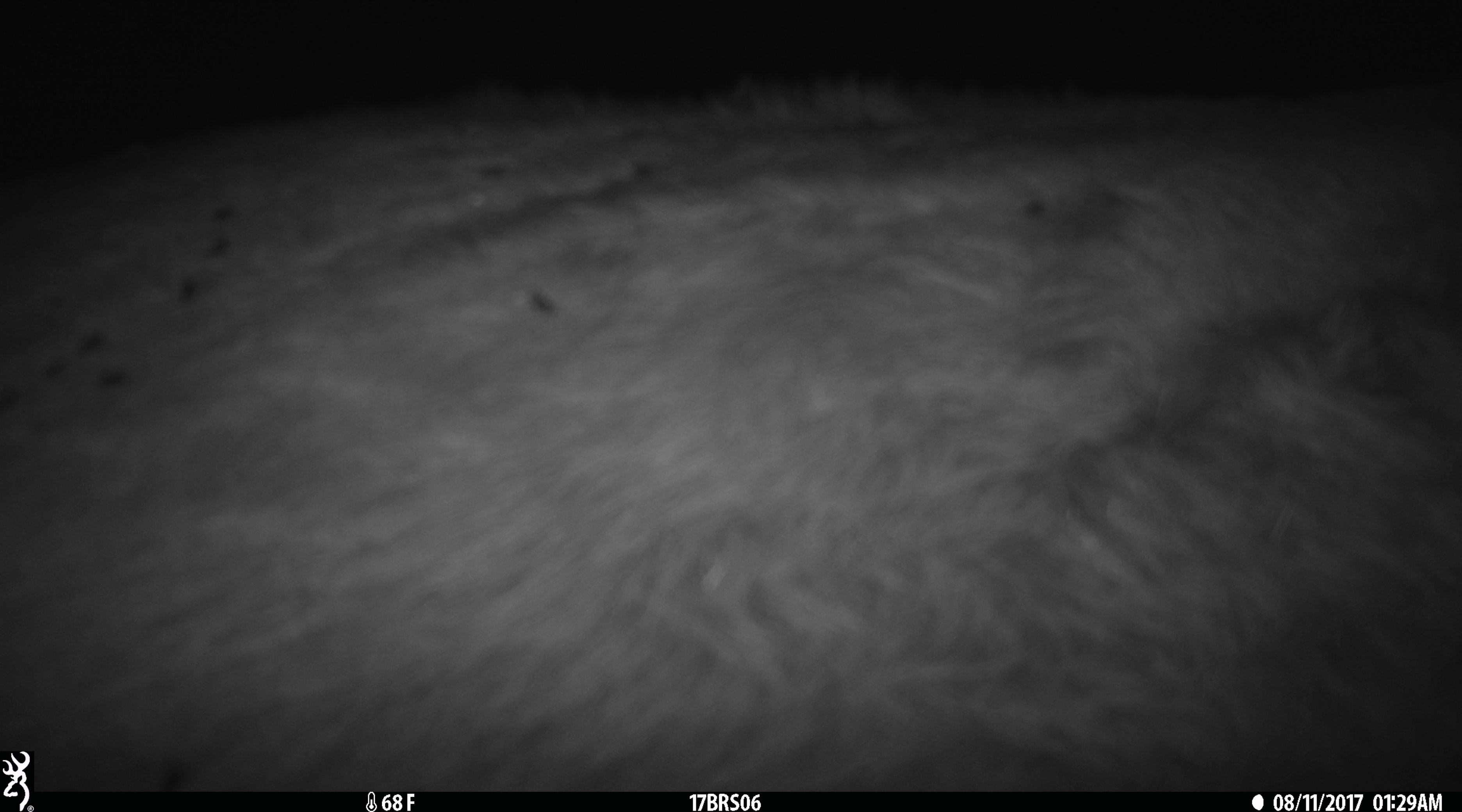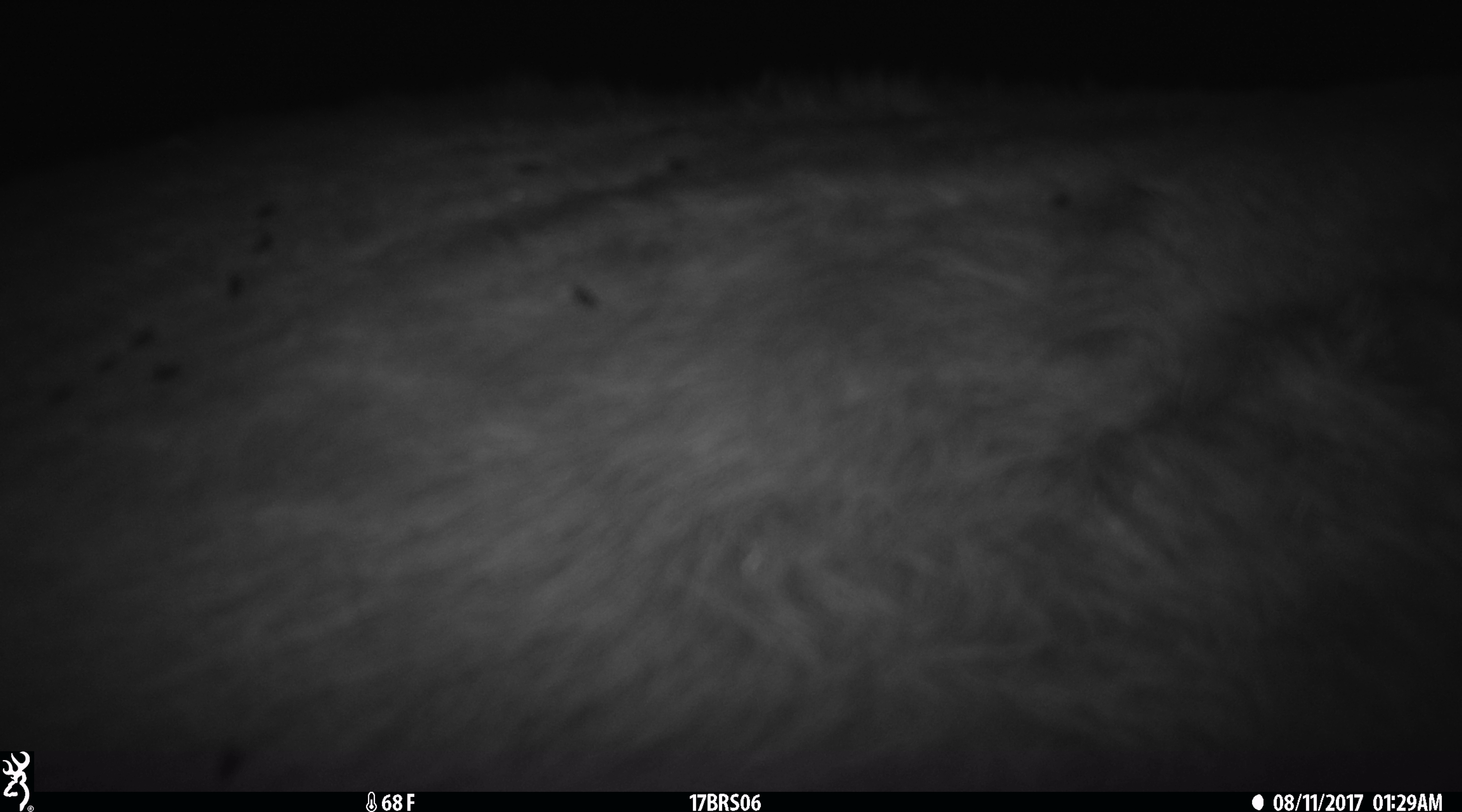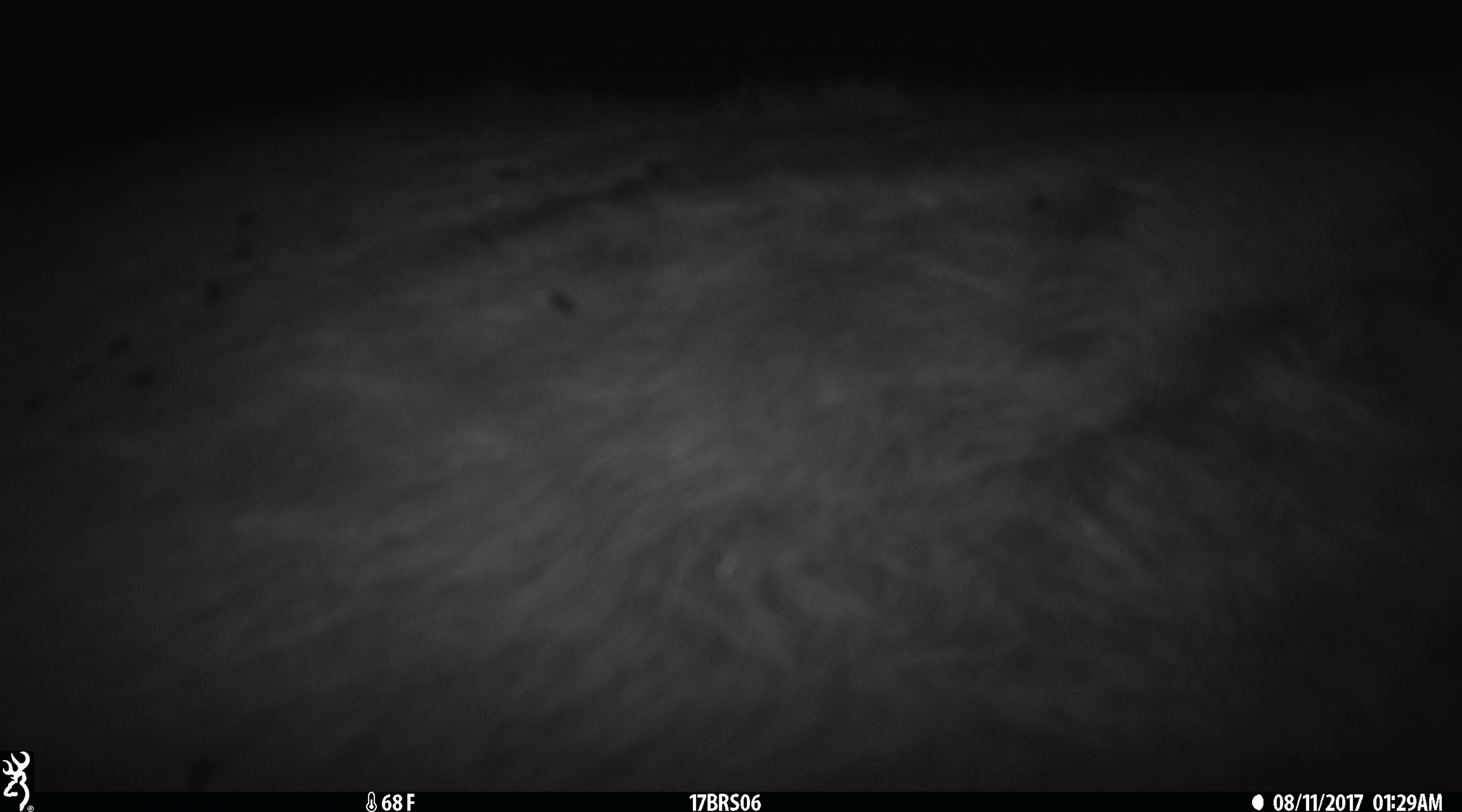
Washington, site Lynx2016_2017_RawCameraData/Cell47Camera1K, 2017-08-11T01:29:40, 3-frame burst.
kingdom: Animalia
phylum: Chordata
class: Mammalia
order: Artiodactyla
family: Bovidae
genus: Bos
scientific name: Bos taurus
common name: domestic cattle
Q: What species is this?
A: Domestic cattle (Bos taurus).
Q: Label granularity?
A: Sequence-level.